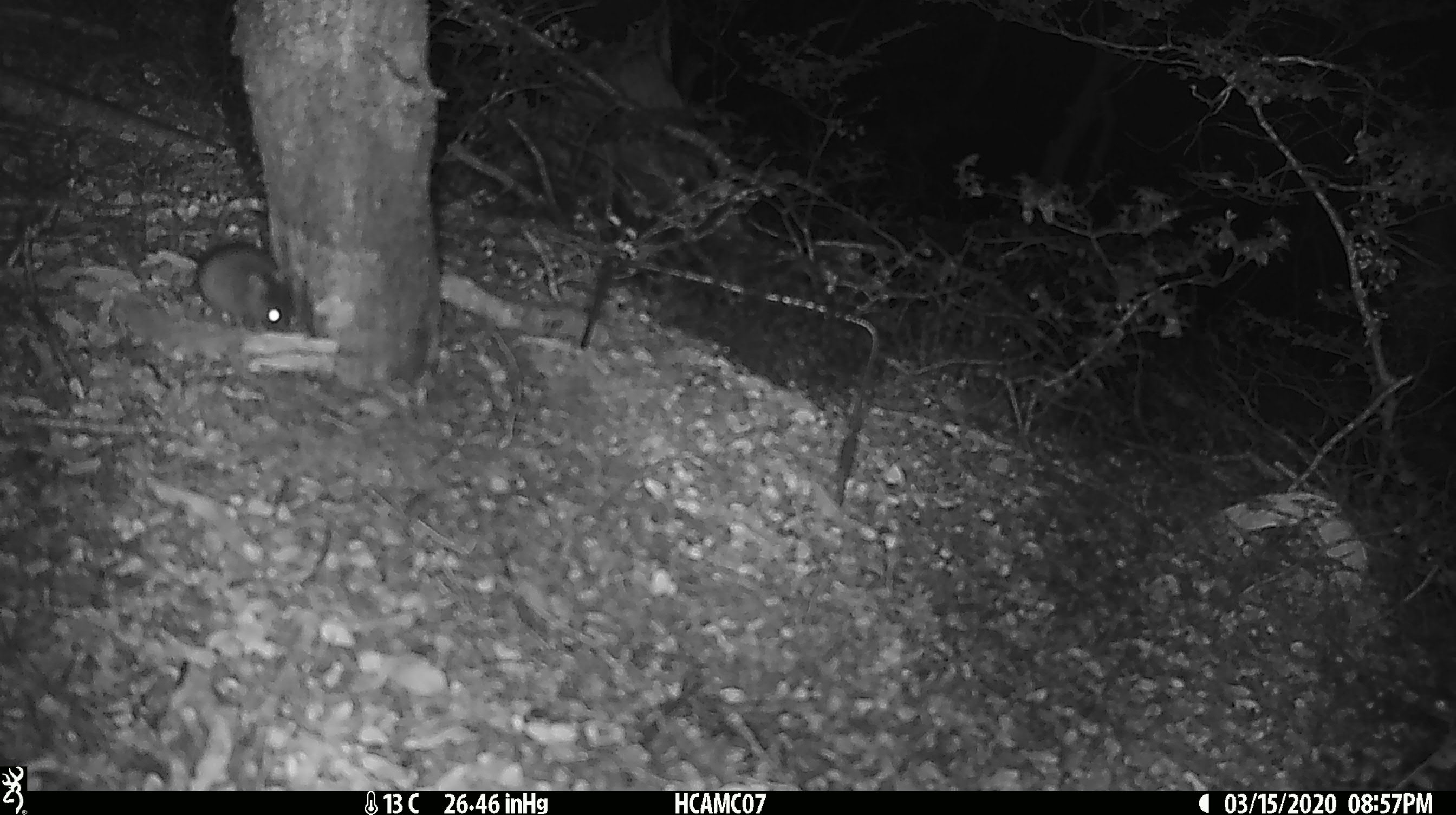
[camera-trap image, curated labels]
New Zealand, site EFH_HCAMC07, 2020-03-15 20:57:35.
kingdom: Animalia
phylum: Chordata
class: Mammalia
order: Rodentia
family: Muridae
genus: Mus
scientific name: Mus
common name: mouse